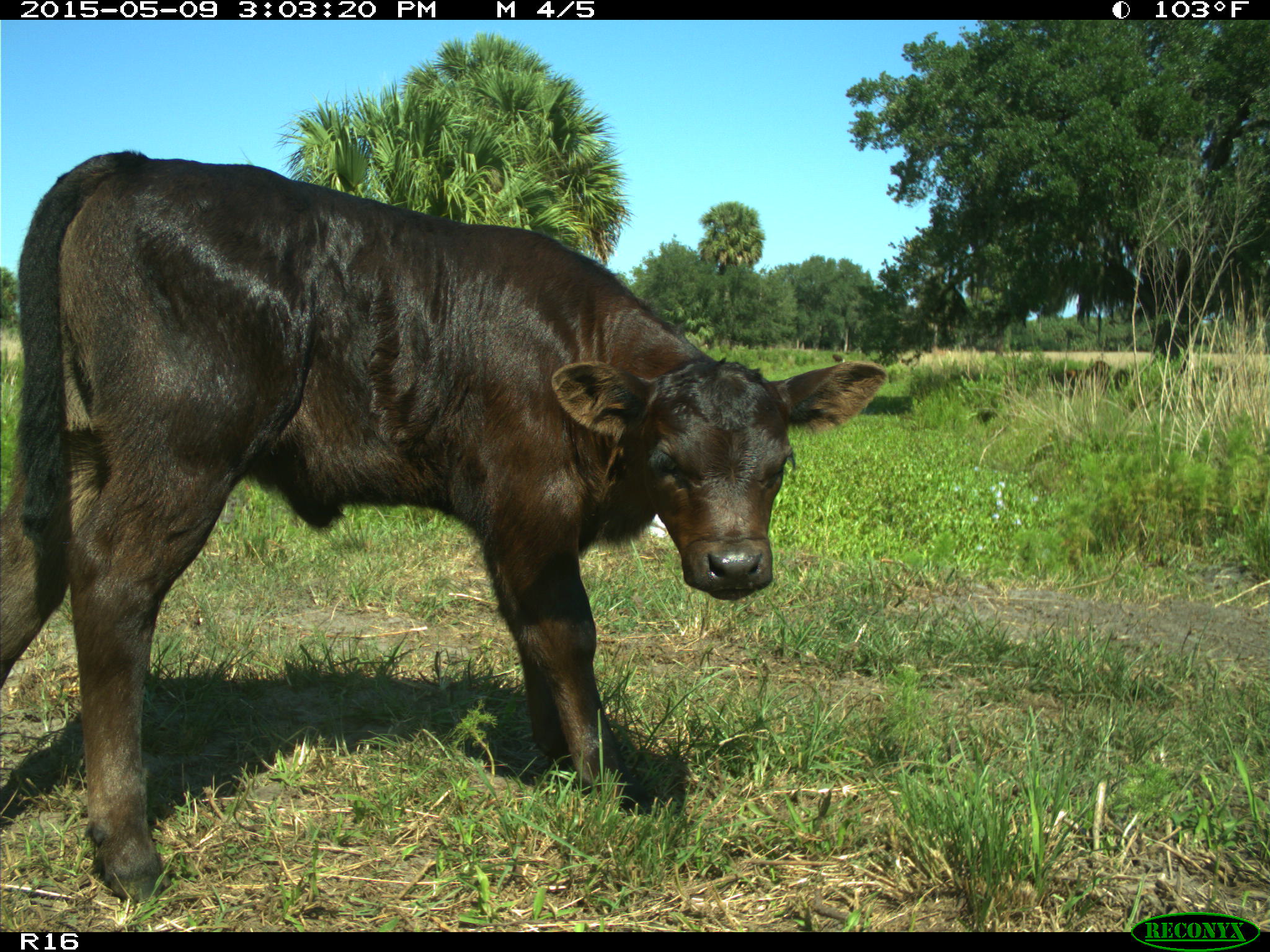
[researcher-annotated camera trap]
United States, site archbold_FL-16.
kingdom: Animalia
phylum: Chordata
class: Mammalia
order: Artiodactyla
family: Bovidae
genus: Bos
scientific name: Bos taurus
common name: domestic cow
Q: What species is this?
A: Bos taurus (domestic cow).